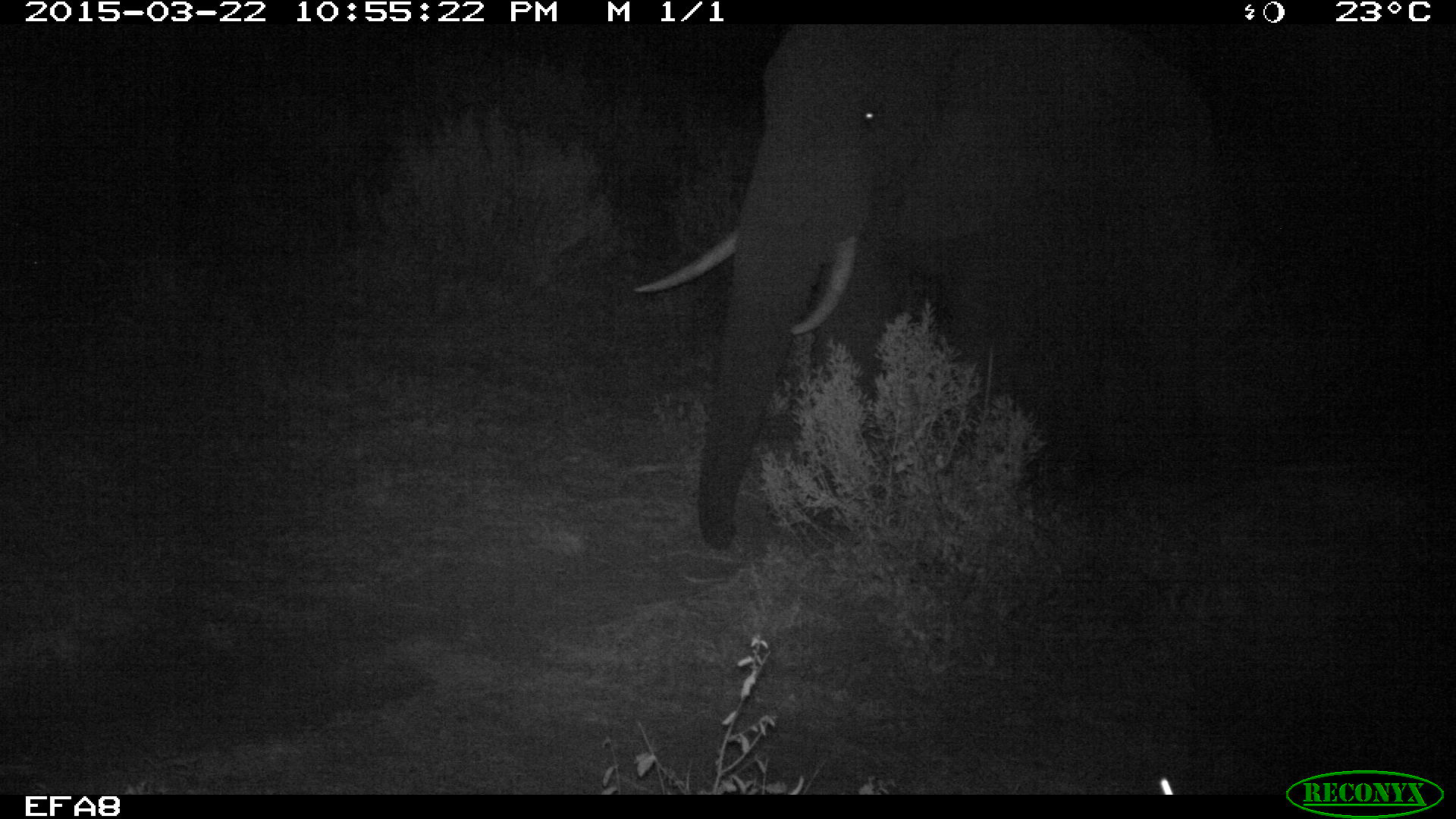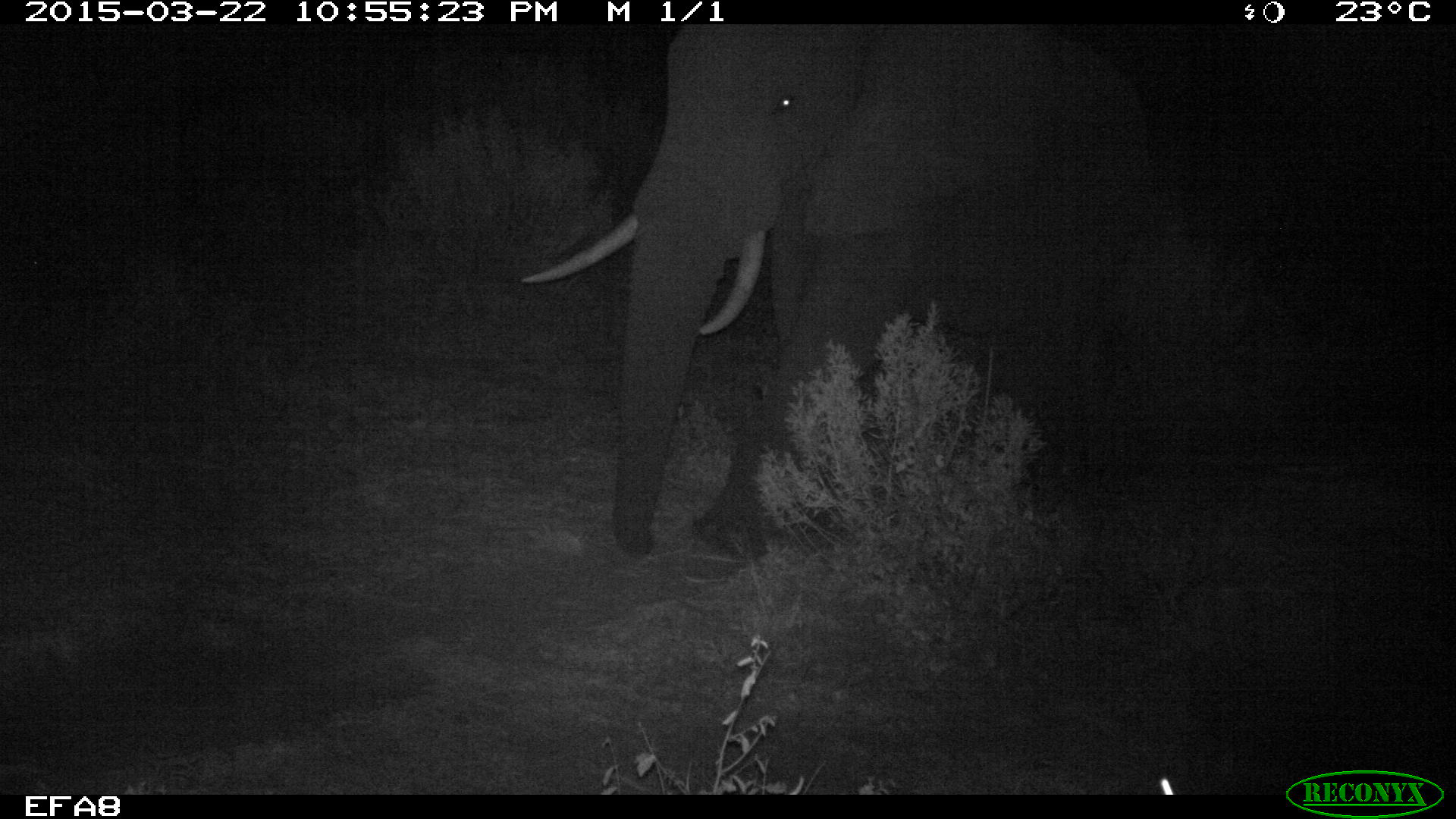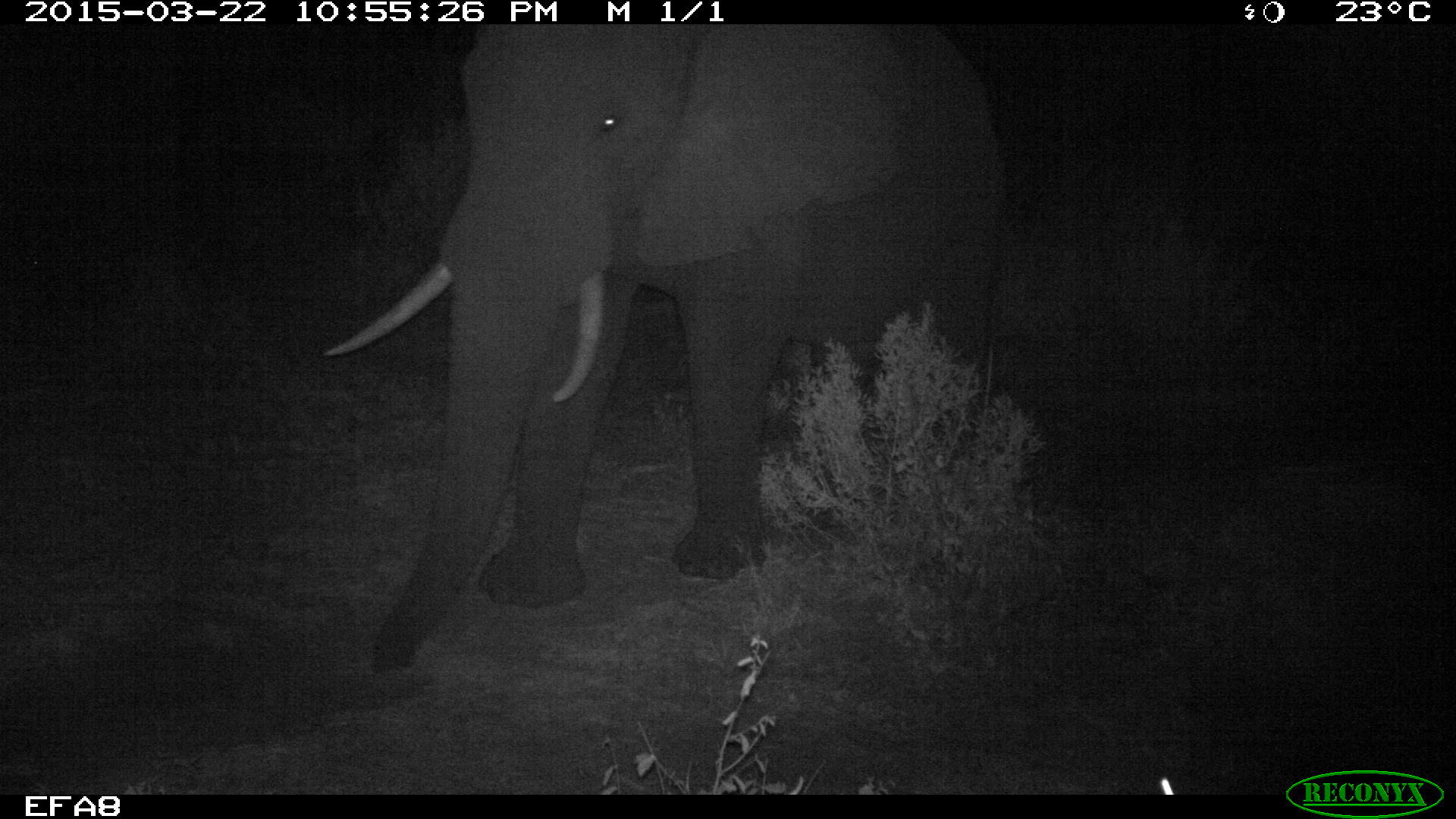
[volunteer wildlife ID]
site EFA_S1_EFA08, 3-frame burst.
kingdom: Animalia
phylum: Chordata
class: Mammalia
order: Proboscidea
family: Elephantidae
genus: Loxodonta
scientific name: Loxodonta africana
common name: african bush elephant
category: elephant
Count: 1.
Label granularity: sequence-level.